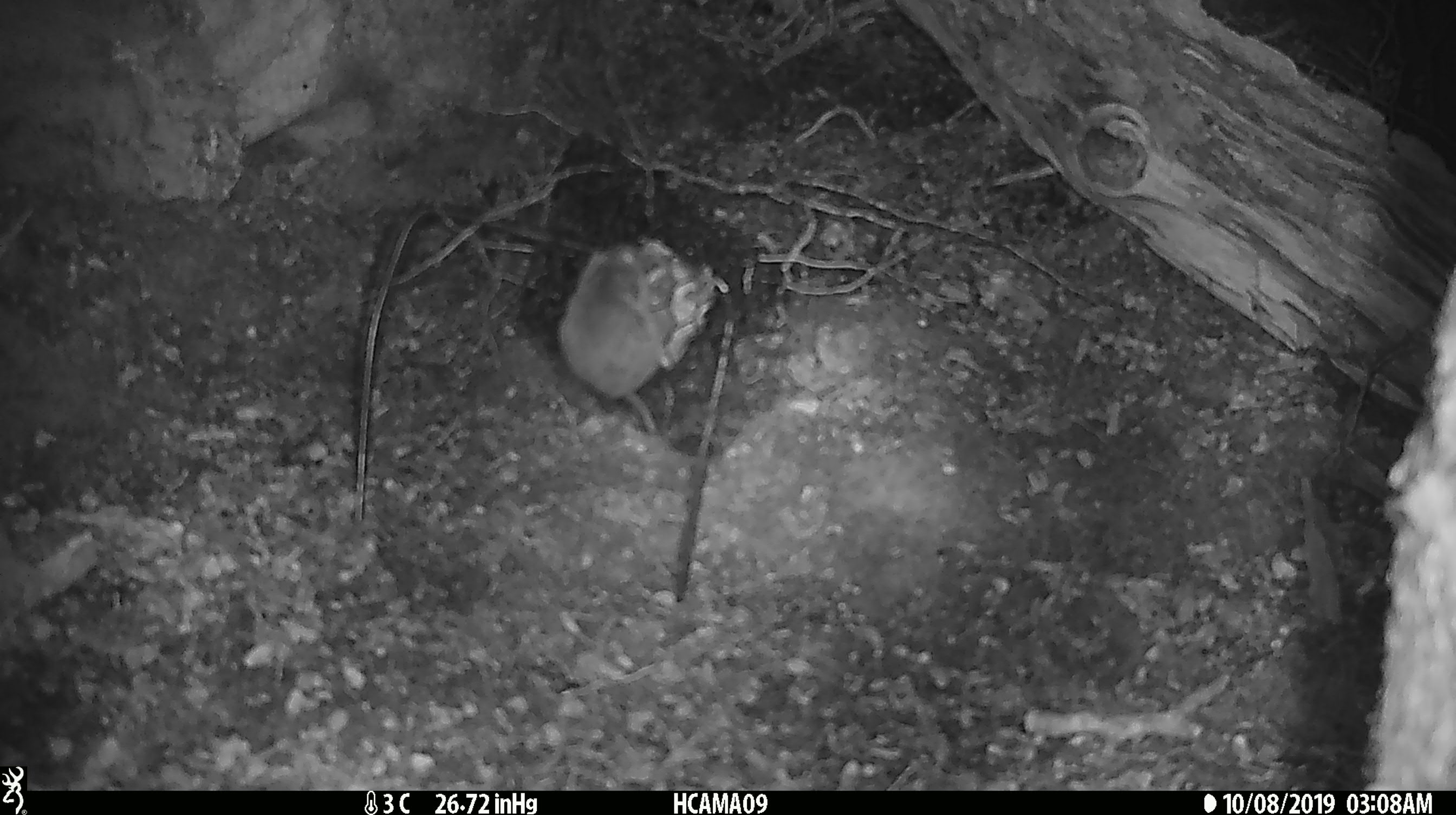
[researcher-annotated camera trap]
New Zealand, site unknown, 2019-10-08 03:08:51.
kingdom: Animalia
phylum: Chordata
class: Mammalia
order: Rodentia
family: Muridae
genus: Mus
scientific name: Mus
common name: mouse